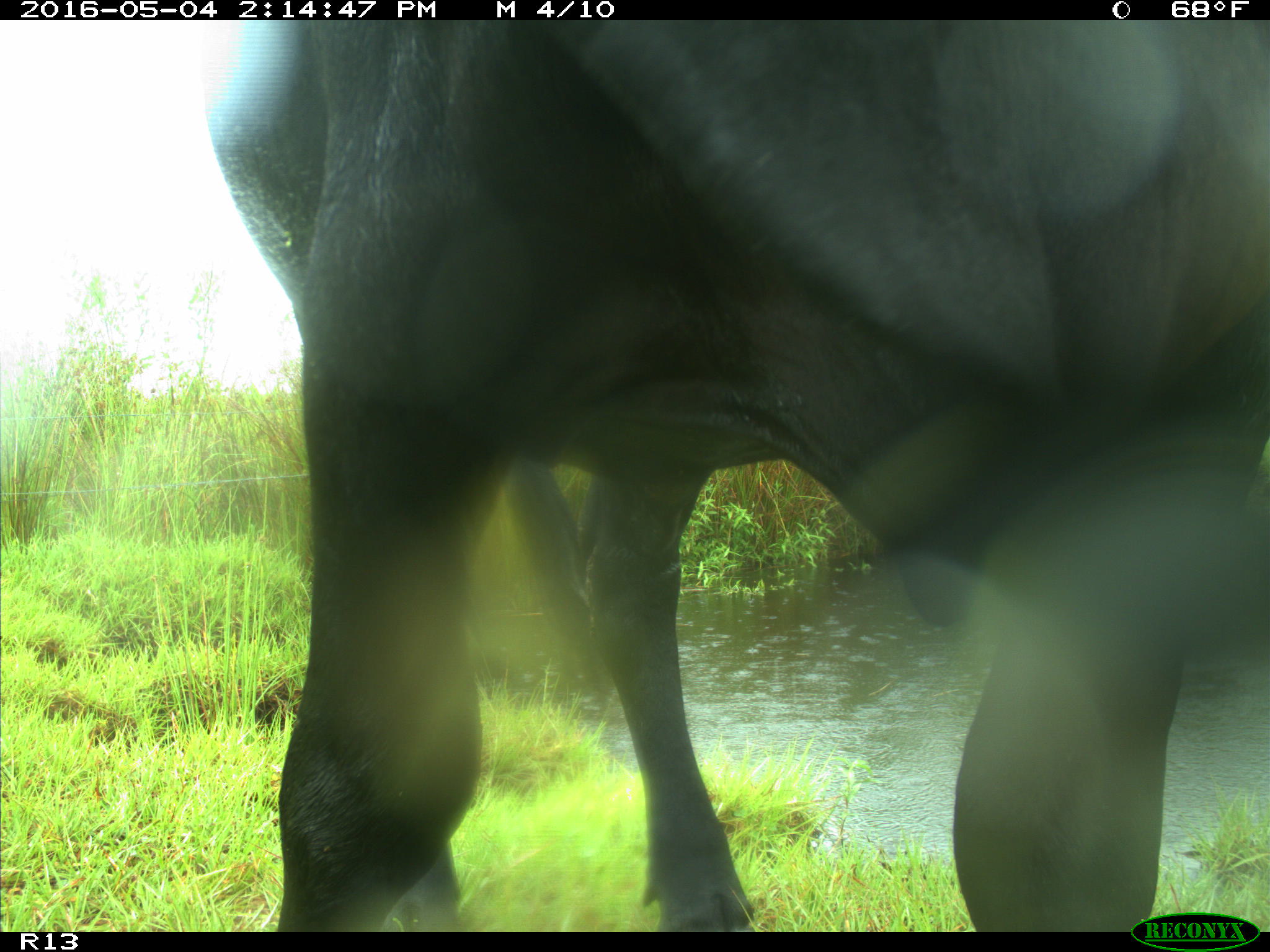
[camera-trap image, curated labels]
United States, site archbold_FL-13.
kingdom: Animalia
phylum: Chordata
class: Mammalia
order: Artiodactyla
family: Bovidae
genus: Bos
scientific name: Bos taurus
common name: domestic cow